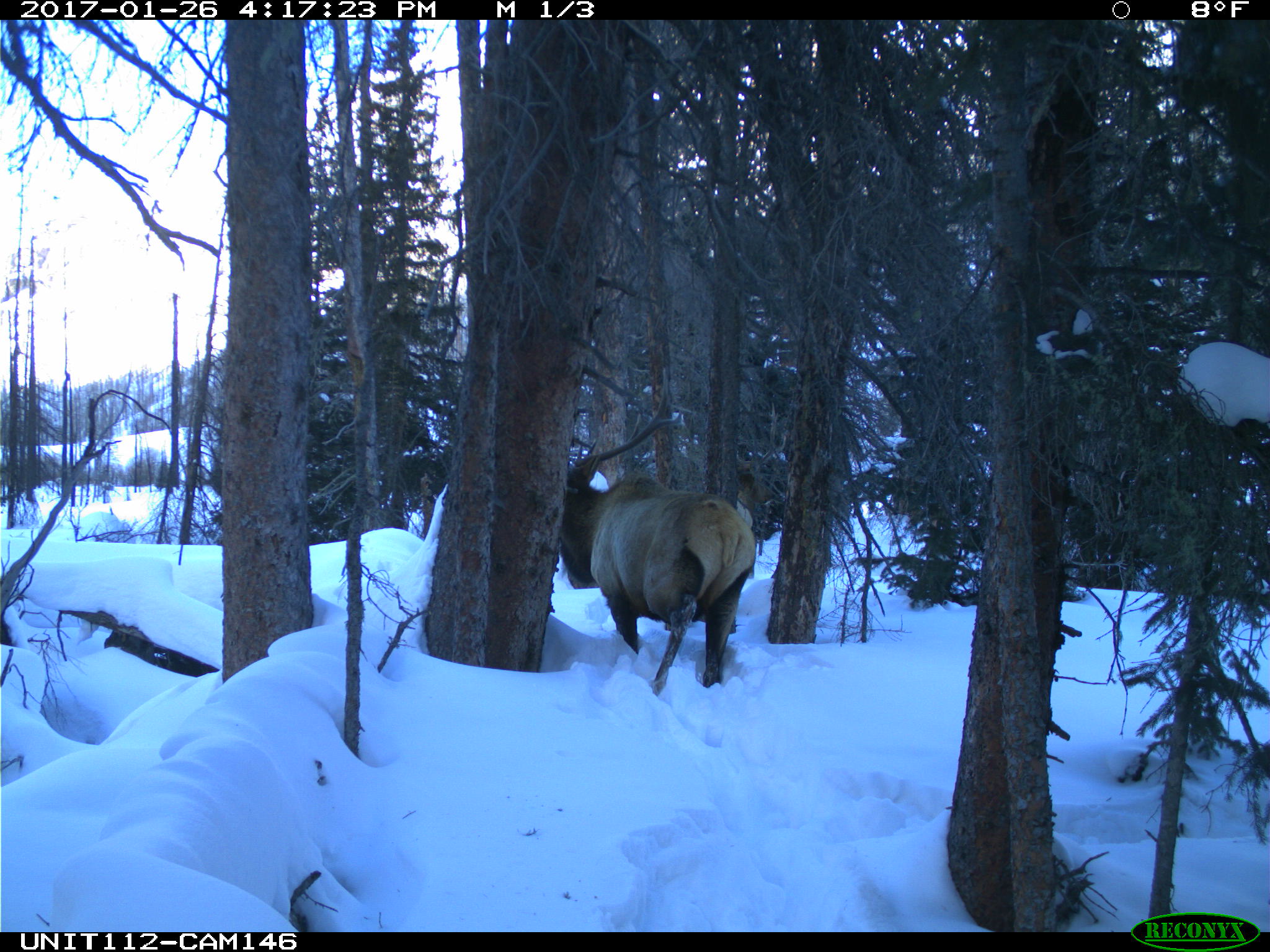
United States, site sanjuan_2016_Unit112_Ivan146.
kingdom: Animalia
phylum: Chordata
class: Mammalia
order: Artiodactyla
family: Cervidae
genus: Cervus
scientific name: Cervus elaphus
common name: red deer